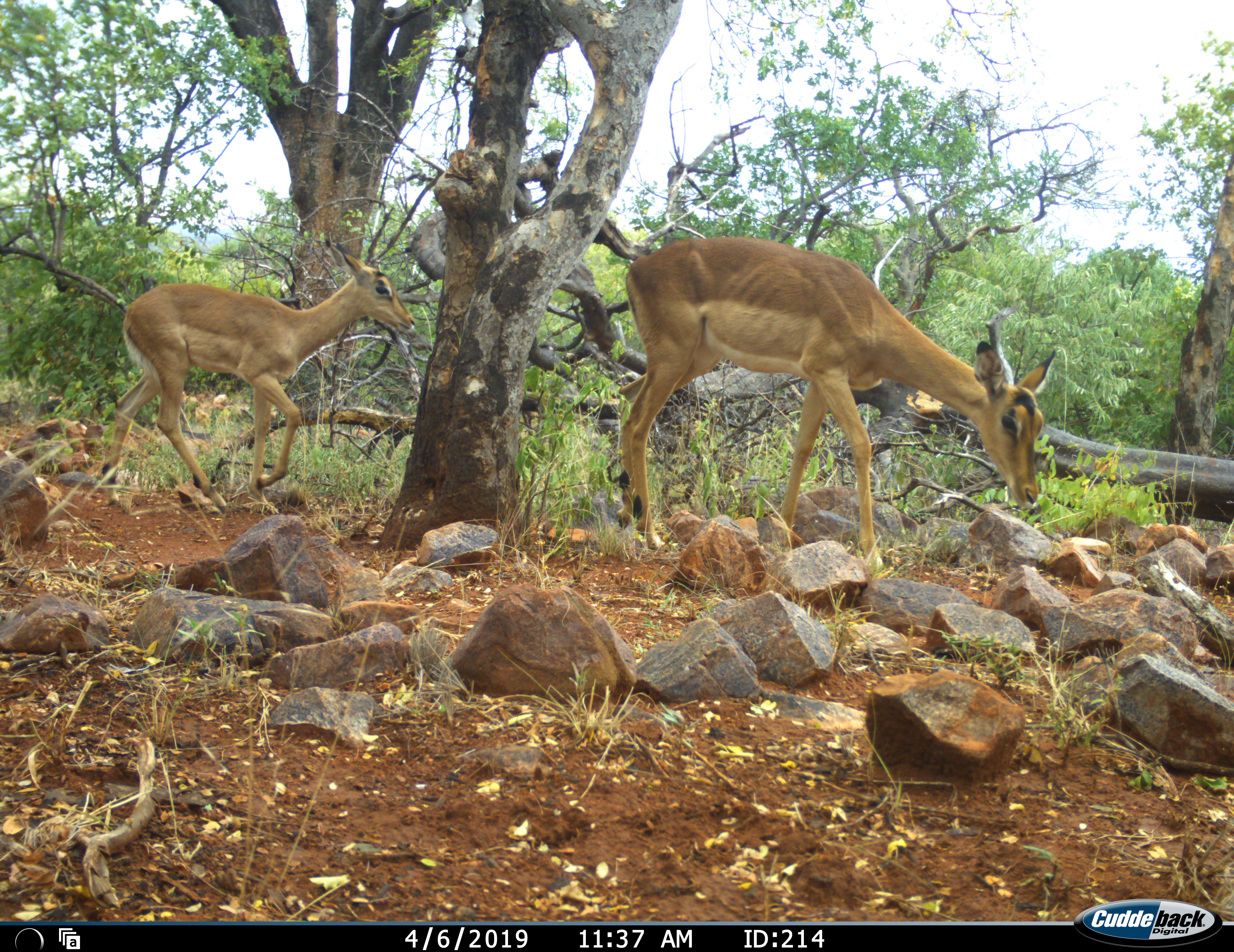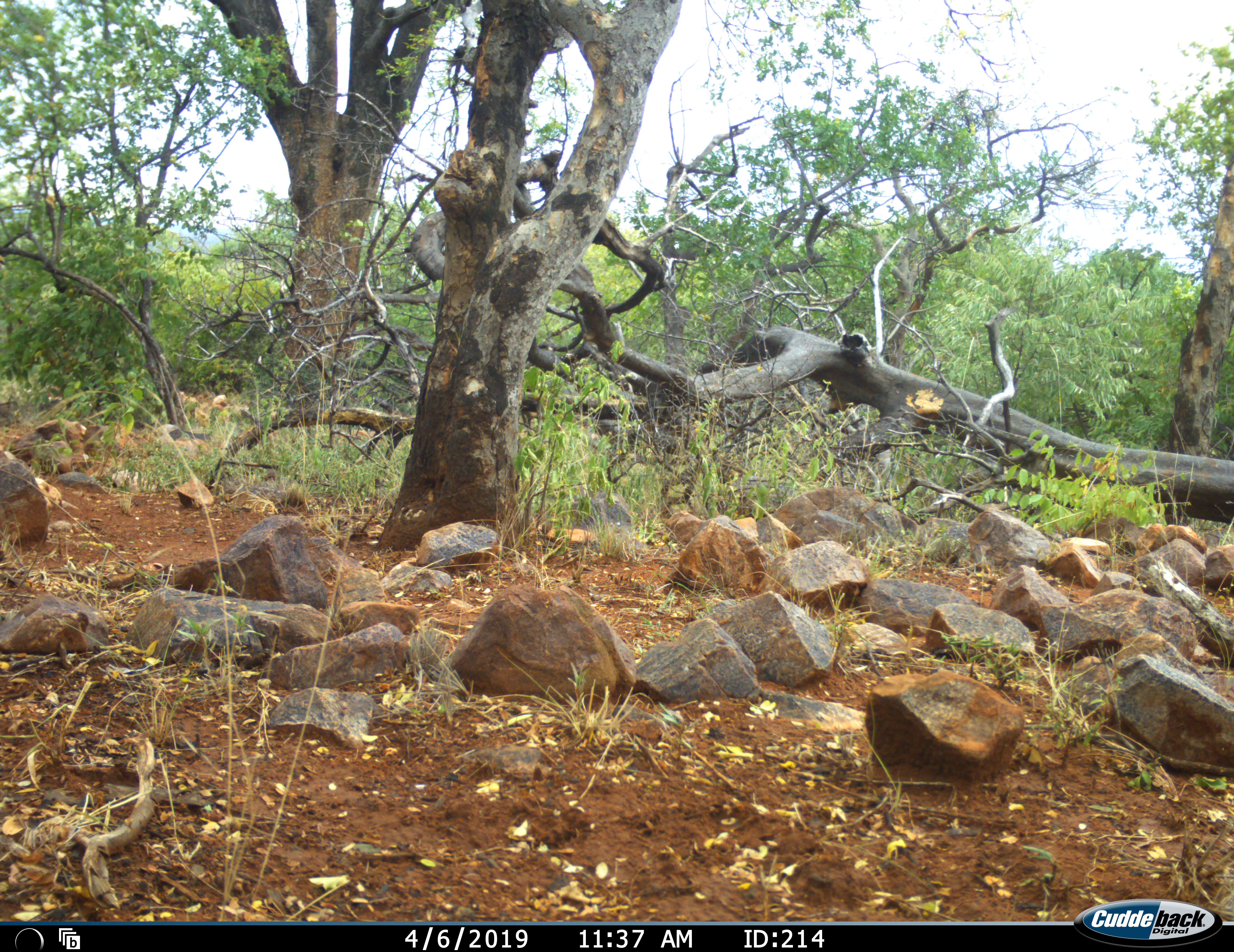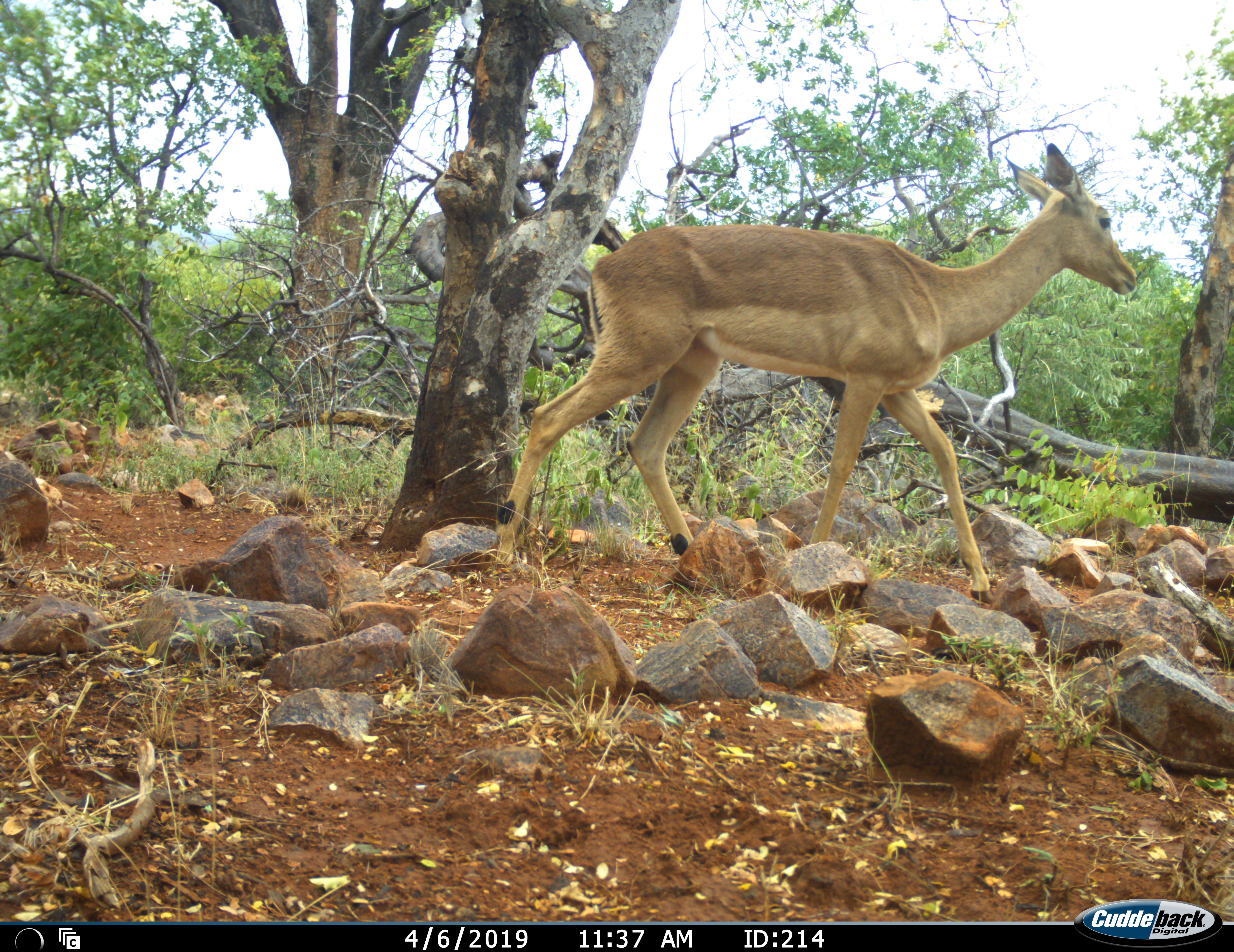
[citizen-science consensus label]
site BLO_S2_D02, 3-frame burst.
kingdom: Animalia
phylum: Chordata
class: Mammalia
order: Artiodactyla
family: Bovidae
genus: Aepyceros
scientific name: Aepyceros melampus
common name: impala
Impala (Aepyceros melampus), count 3. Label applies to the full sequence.